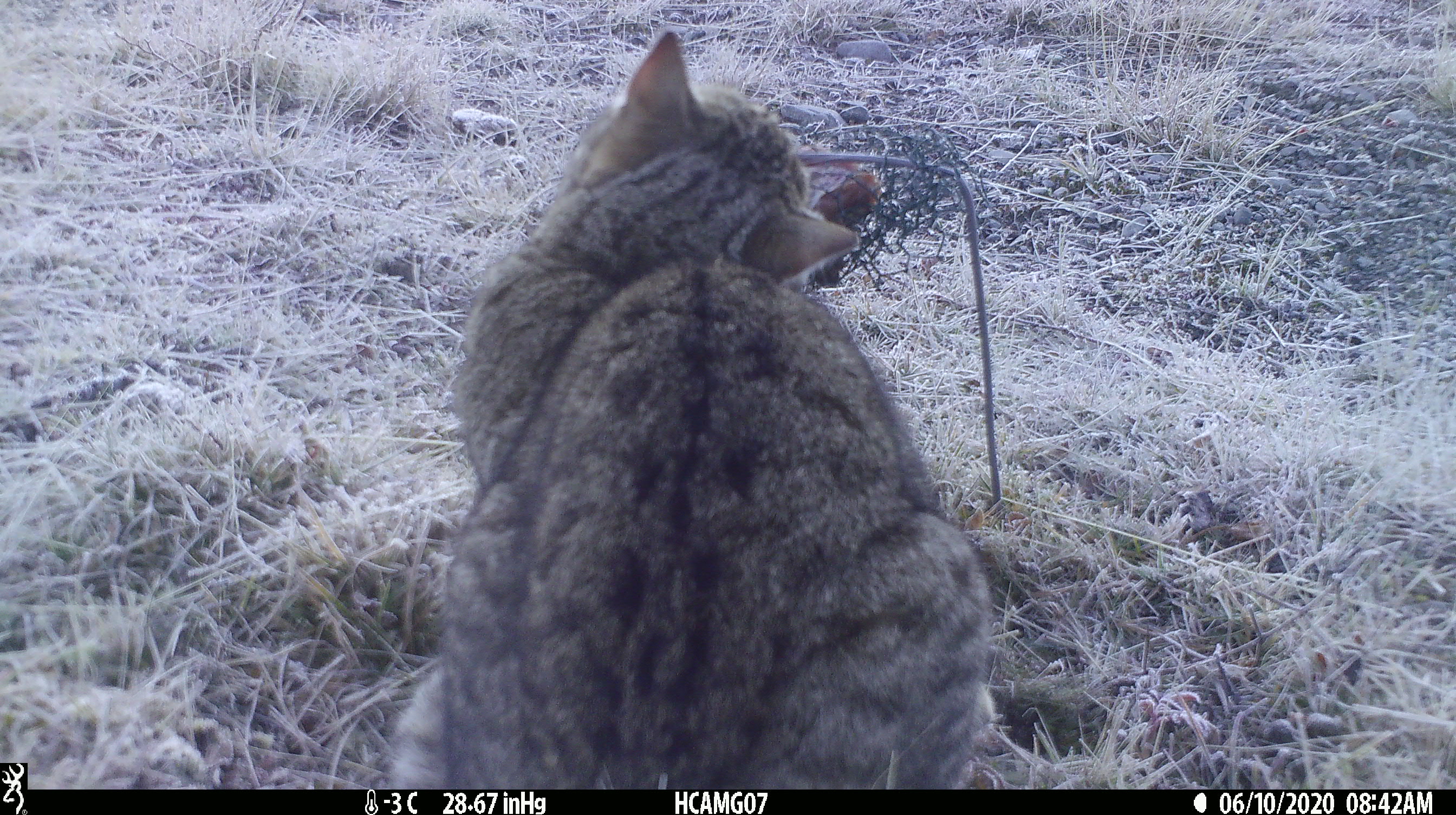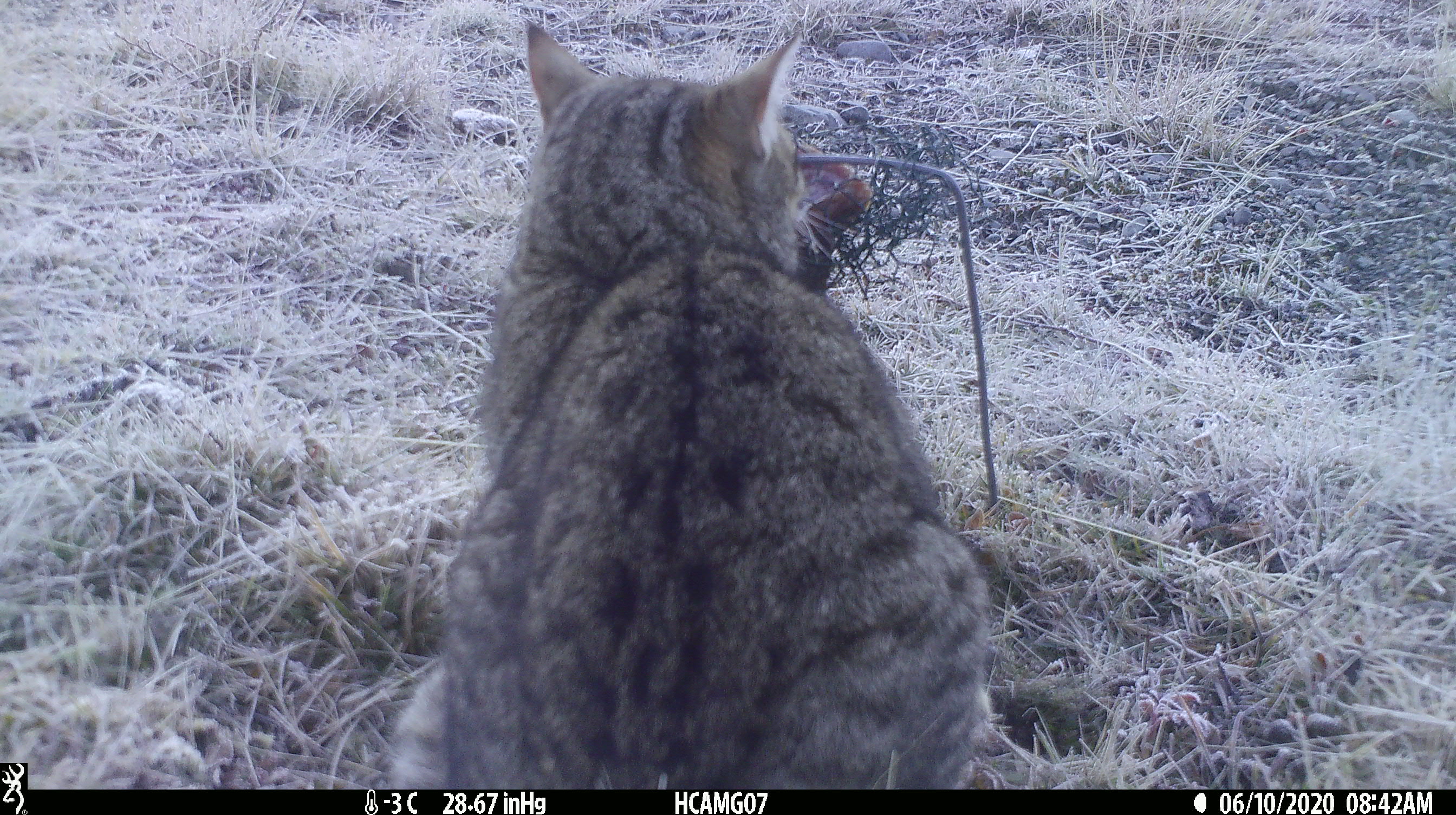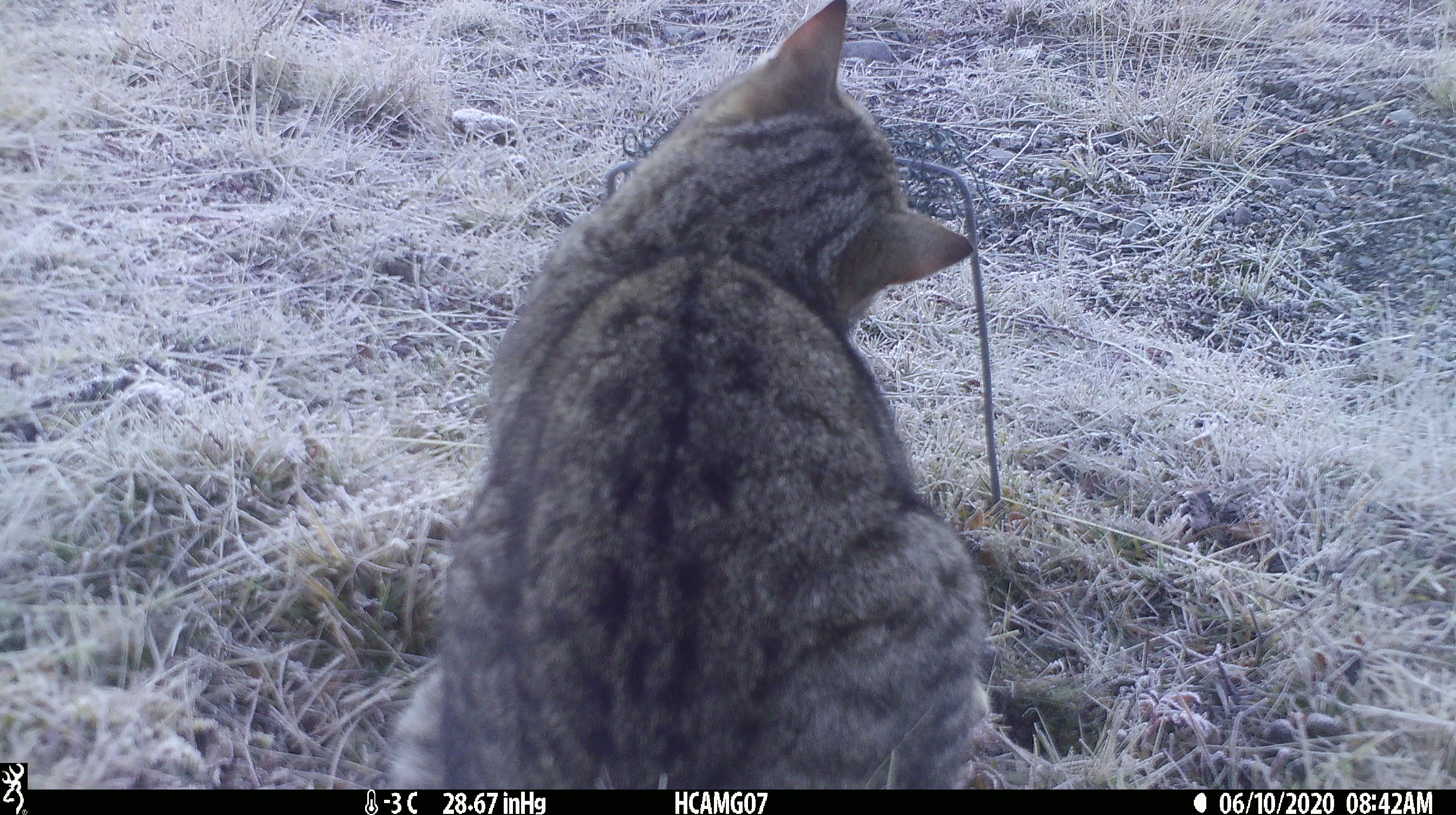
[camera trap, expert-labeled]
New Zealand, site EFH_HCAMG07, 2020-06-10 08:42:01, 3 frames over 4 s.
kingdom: Animalia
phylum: Chordata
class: Mammalia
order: Carnivora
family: Felidae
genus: Felis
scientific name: Felis catus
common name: domestic cat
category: cat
Cat (domestic cat) (Felis catus).